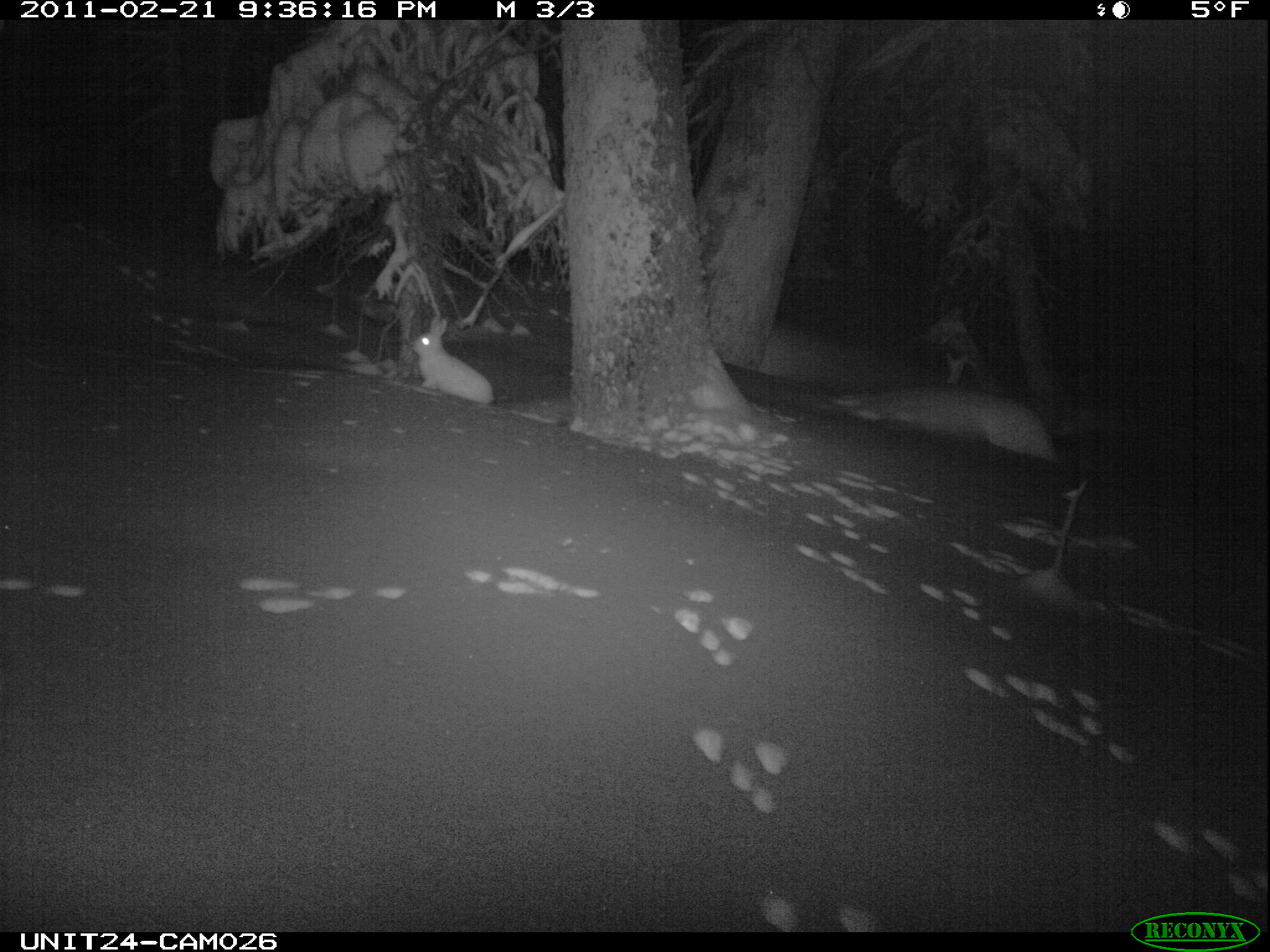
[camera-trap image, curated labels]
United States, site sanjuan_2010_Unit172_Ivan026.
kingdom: Animalia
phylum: Chordata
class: Mammalia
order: Lagomorpha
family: Leporidae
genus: Lepus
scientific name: Lepus americanus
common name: snowshoe hare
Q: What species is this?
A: Lepus americanus (snowshoe hare).